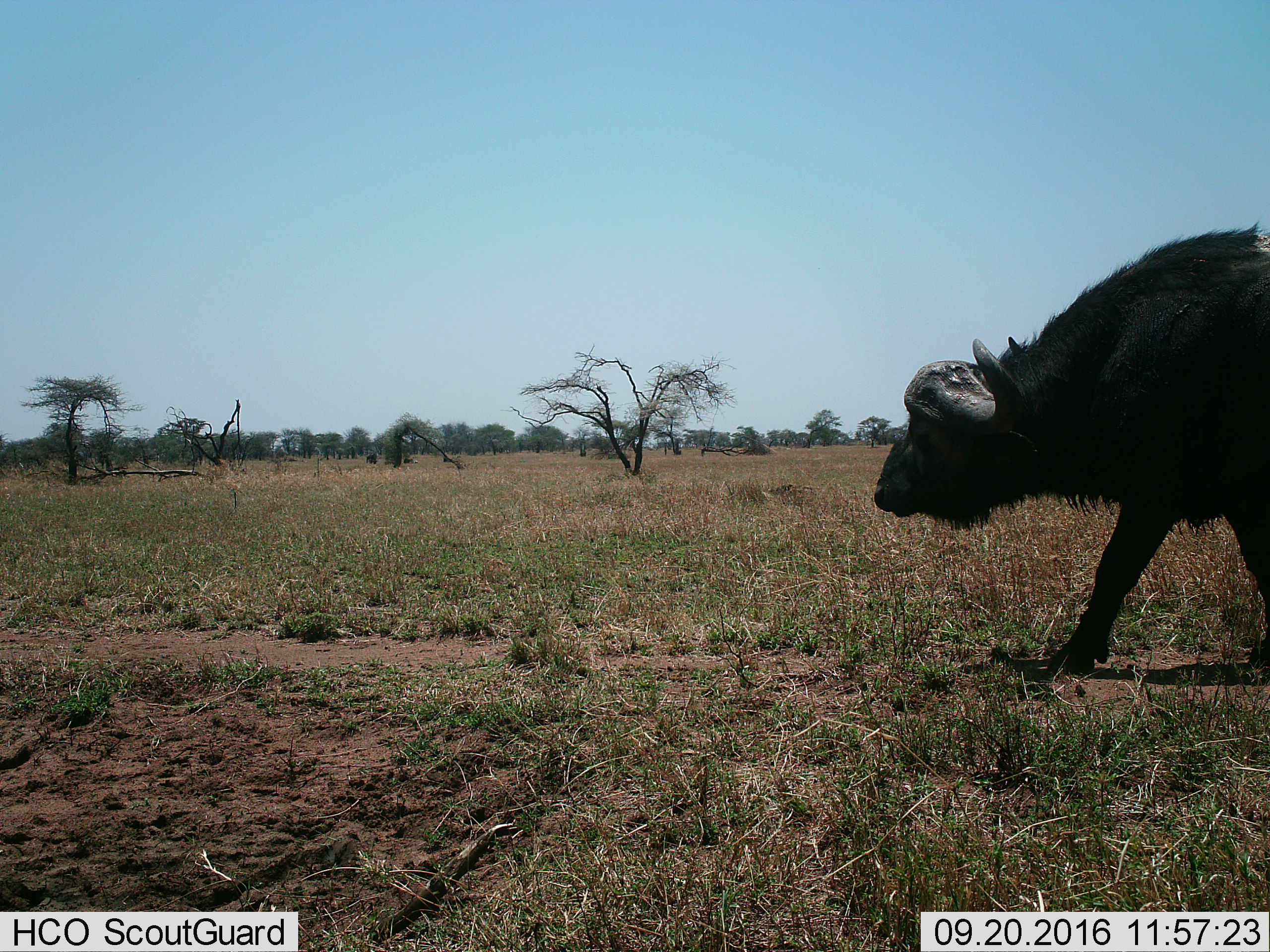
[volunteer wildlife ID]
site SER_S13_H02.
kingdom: Animalia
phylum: Chordata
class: Mammalia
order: Artiodactyla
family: Bovidae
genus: Syncerus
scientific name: Syncerus caffer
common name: african buffalo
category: buffalo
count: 1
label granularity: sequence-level